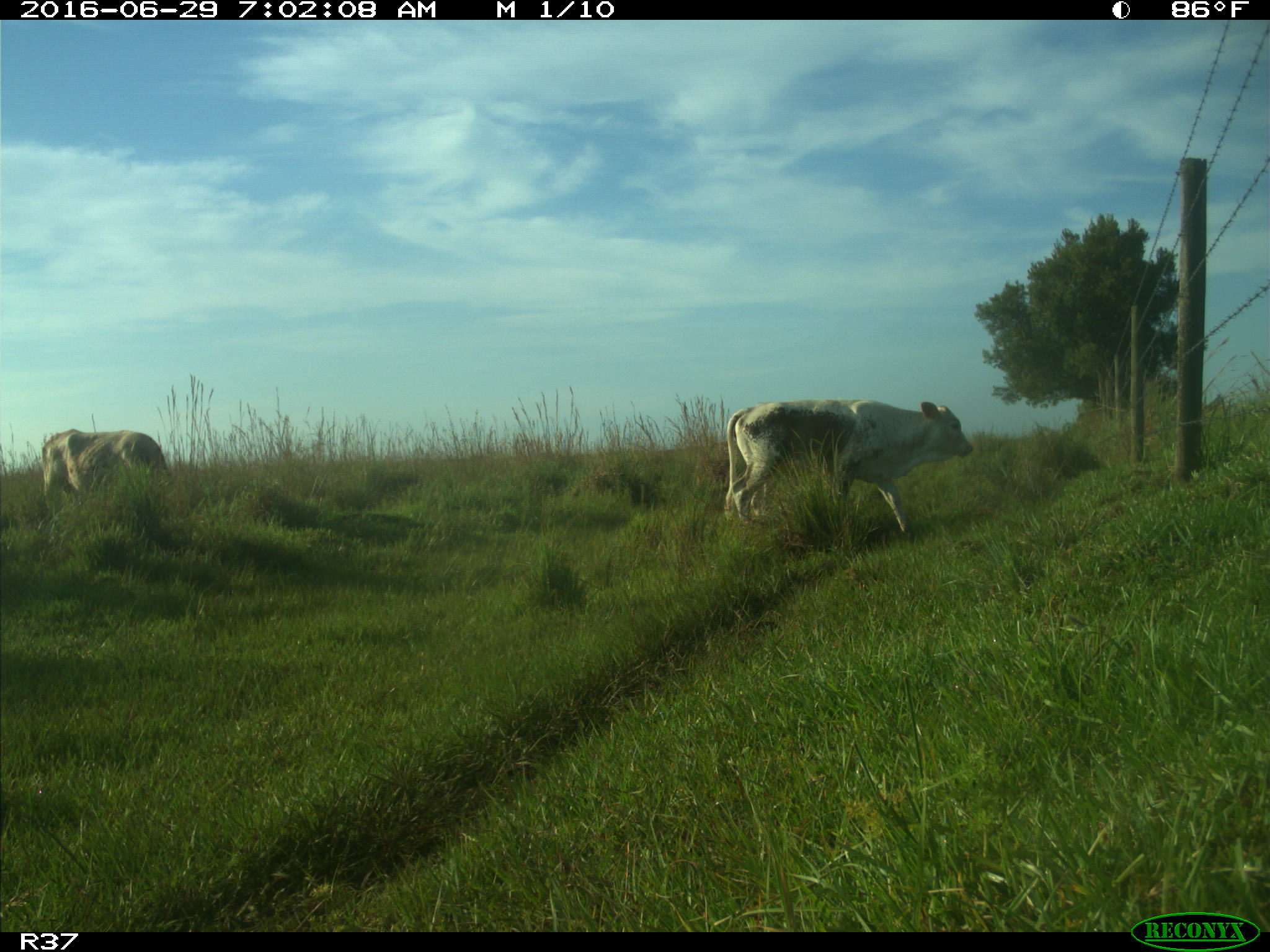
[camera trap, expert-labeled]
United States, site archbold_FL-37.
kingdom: Animalia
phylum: Chordata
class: Mammalia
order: Artiodactyla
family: Bovidae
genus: Bos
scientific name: Bos taurus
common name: domestic cow